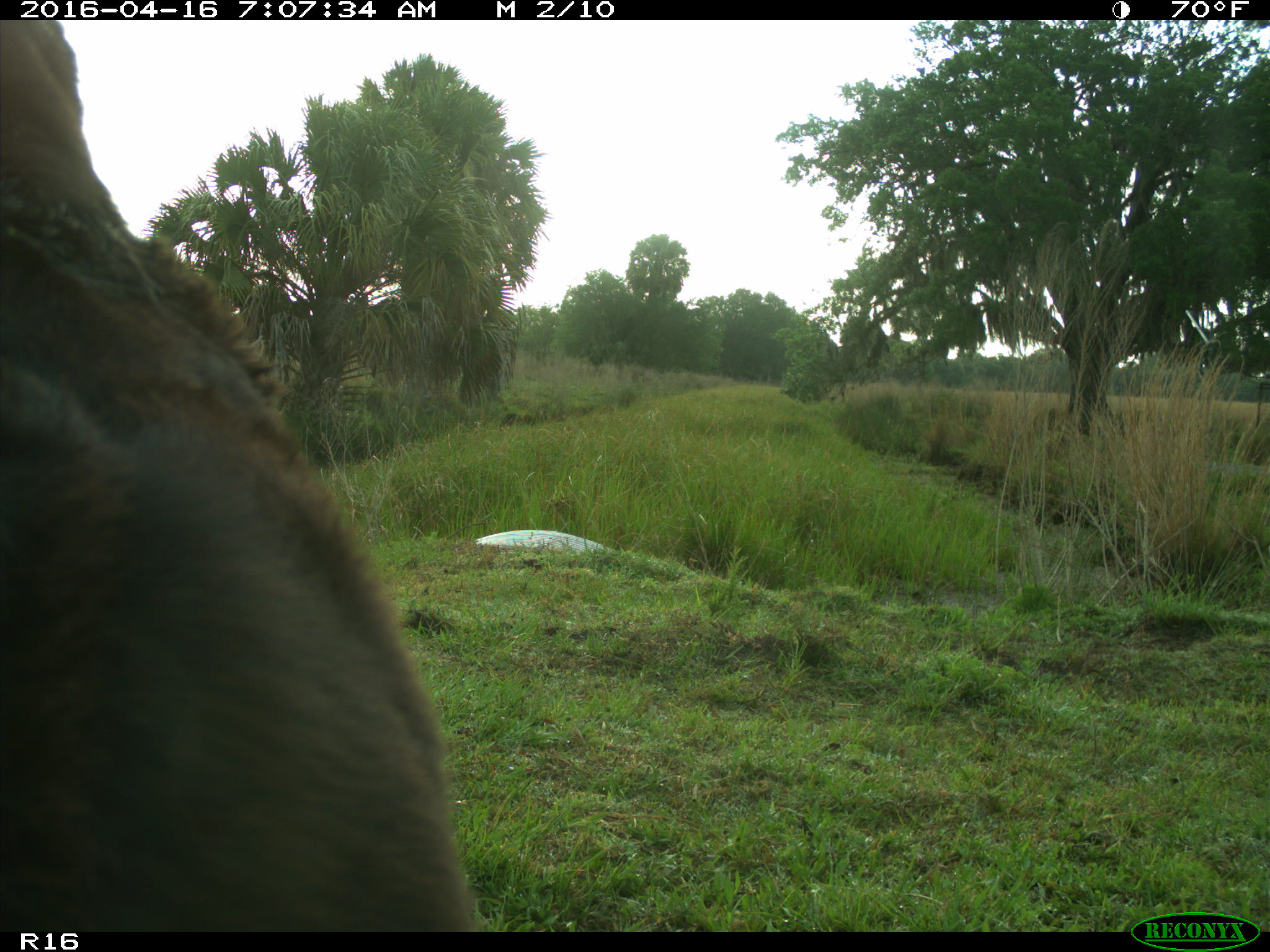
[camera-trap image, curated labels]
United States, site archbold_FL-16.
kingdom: Animalia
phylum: Chordata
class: Mammalia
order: Artiodactyla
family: Bovidae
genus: Bos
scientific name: Bos taurus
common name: domestic cow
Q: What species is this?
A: Bos taurus (domestic cow).